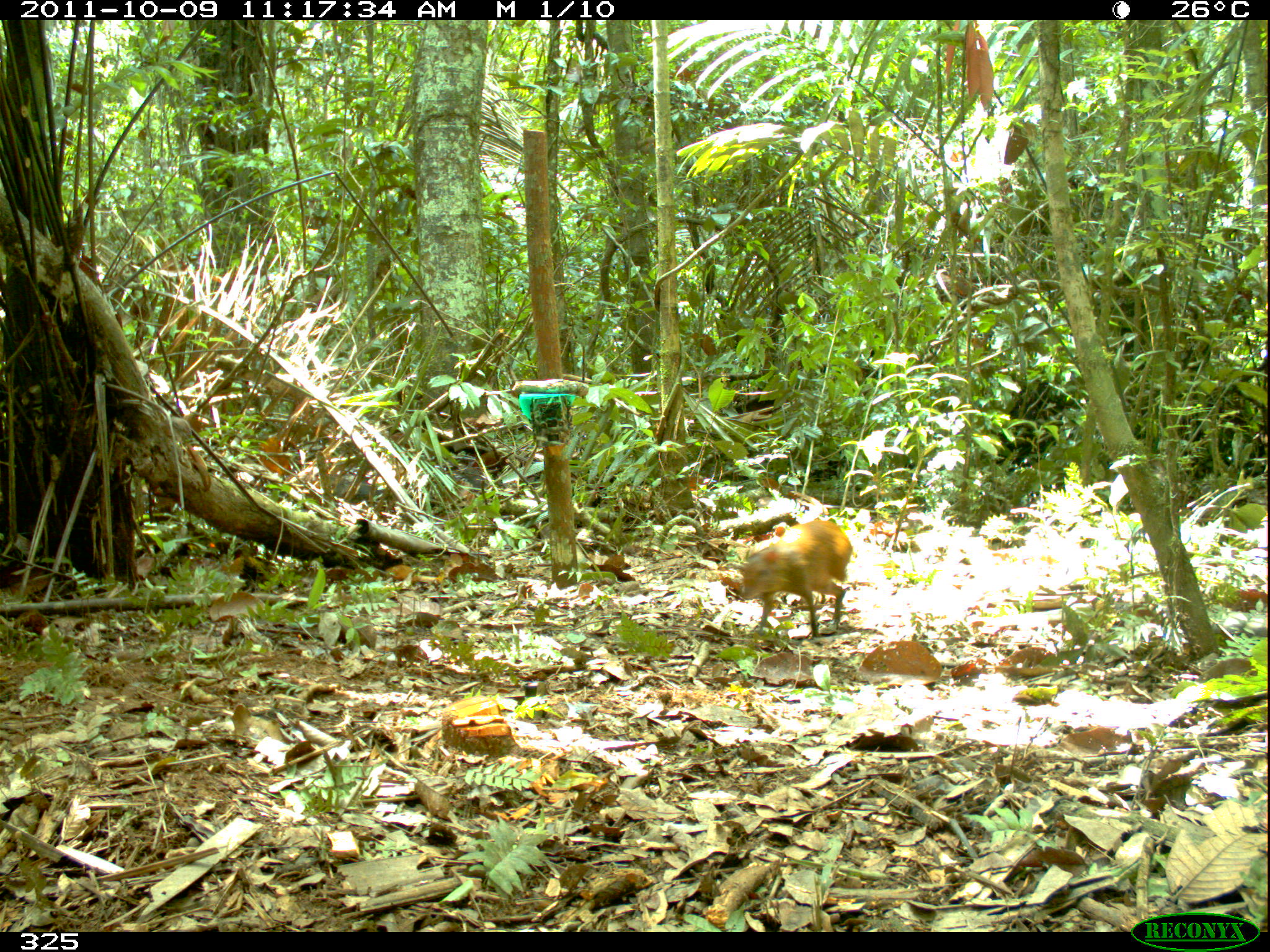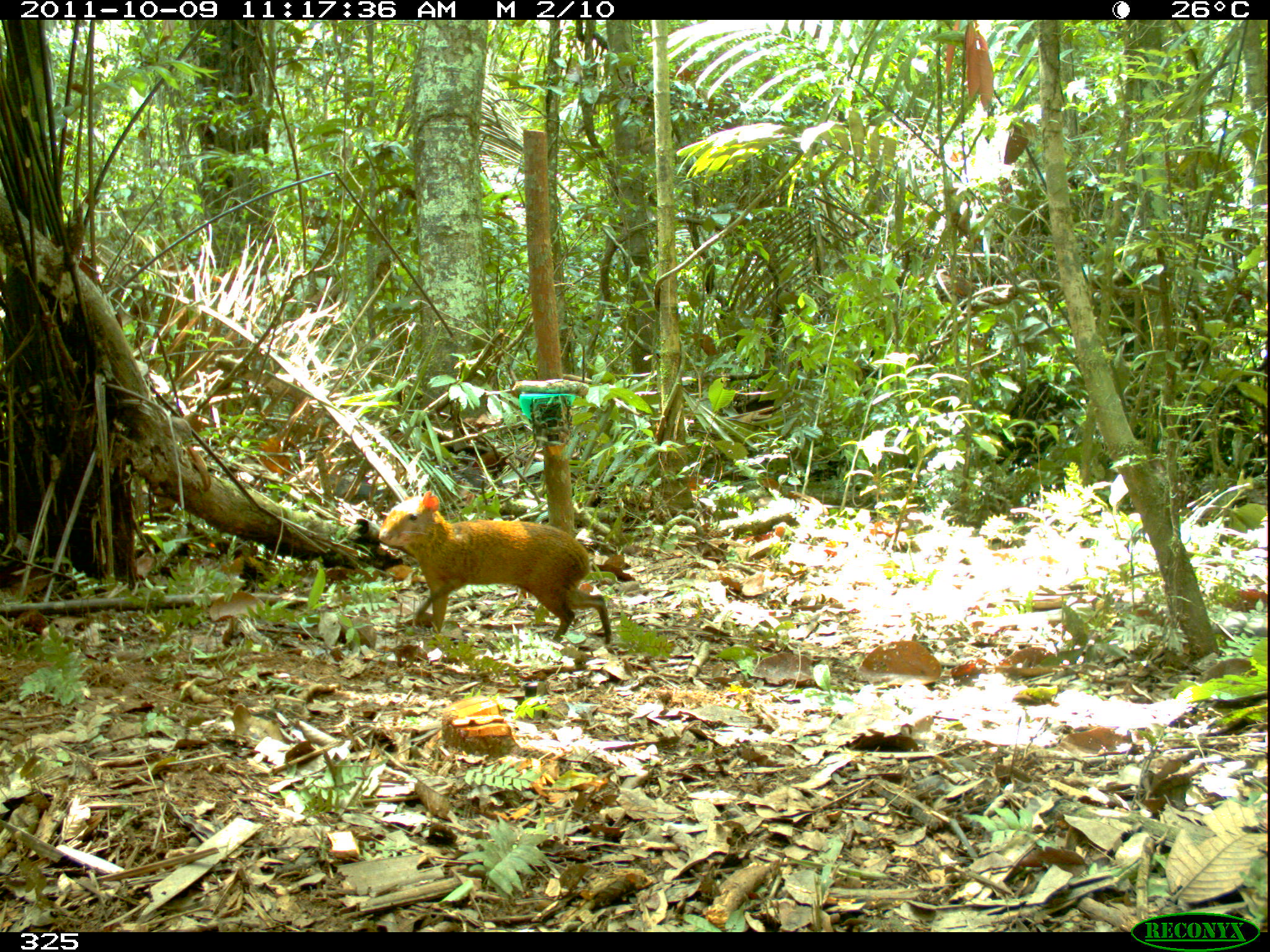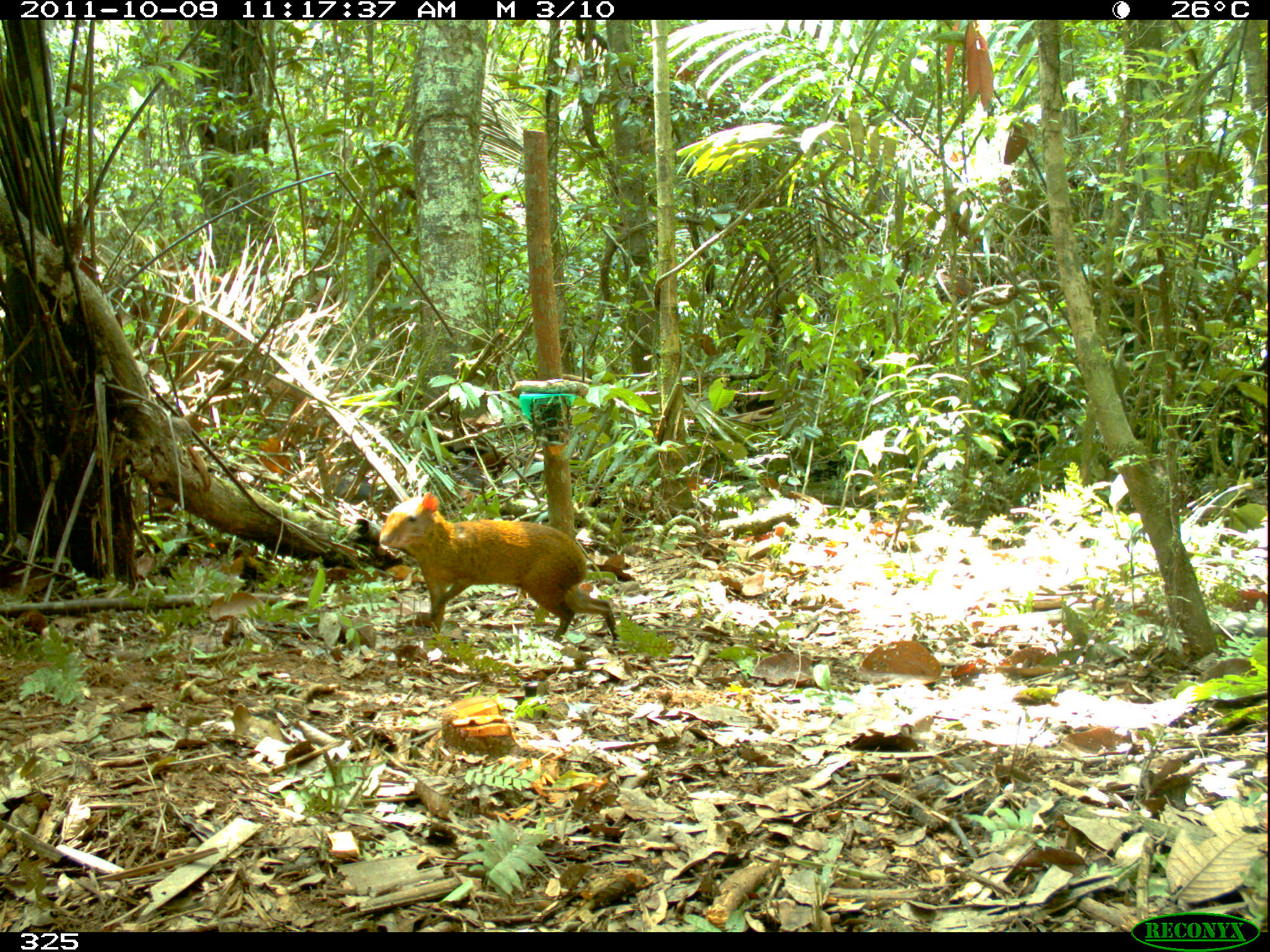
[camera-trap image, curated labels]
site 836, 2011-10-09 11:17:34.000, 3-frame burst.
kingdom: Animalia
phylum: Chordata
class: Mammalia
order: Rodentia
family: Dasyproctidae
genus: Dasyprocta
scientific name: Dasyprocta punctata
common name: central american agouti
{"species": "Dasyprocta punctata (central american agouti)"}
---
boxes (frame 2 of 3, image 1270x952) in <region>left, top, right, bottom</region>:
dasyprocta punctata: <region>377, 490, 611, 647</region>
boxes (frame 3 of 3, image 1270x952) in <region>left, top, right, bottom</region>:
dasyprocta punctata: <region>378, 492, 619, 653</region>